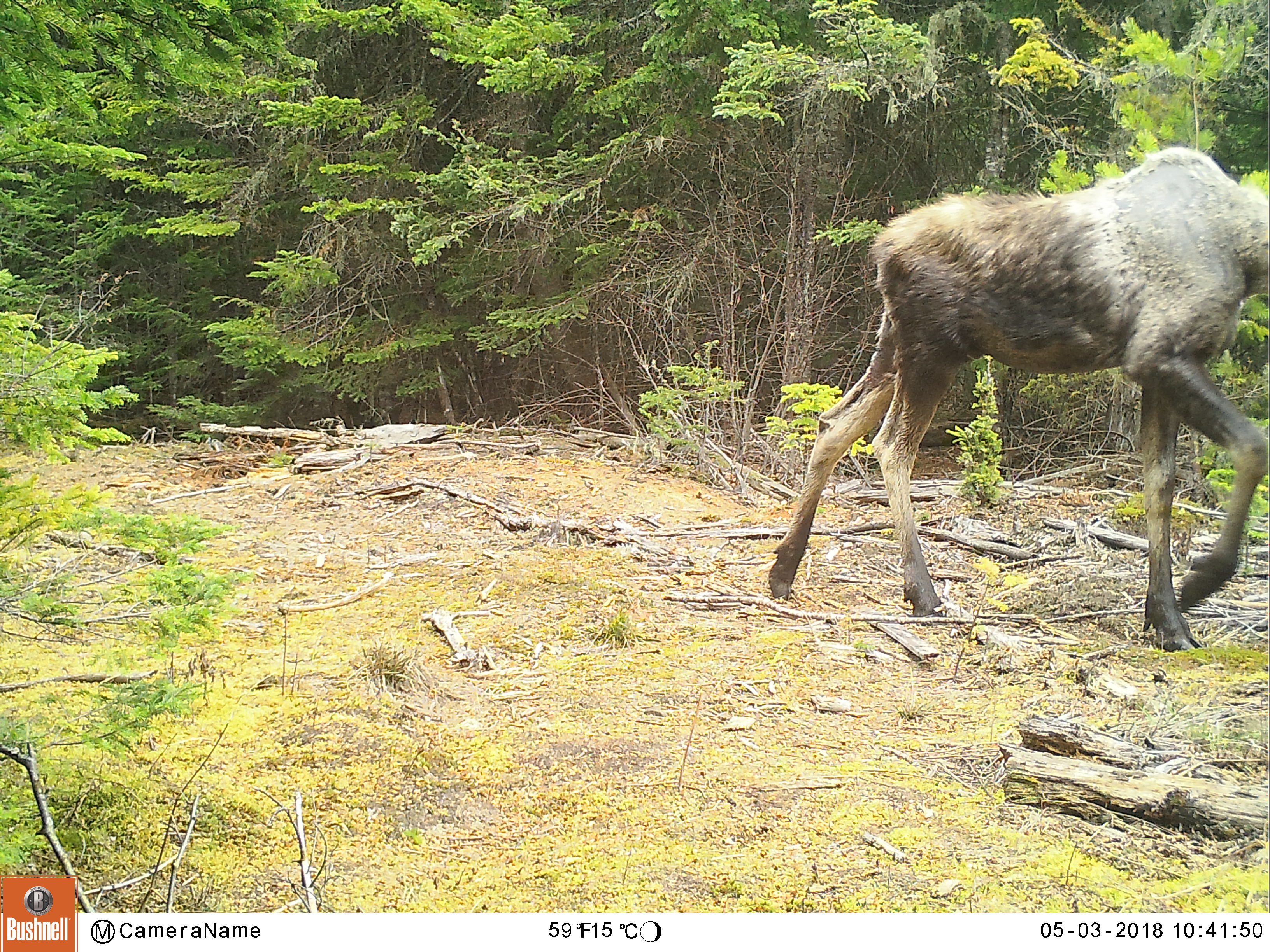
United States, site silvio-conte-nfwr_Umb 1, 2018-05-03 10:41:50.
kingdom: Animalia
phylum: Chordata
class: Mammalia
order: Artiodactyla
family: Cervidae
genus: Alces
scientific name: Alces alces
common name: moose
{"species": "moose (Alces alces)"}